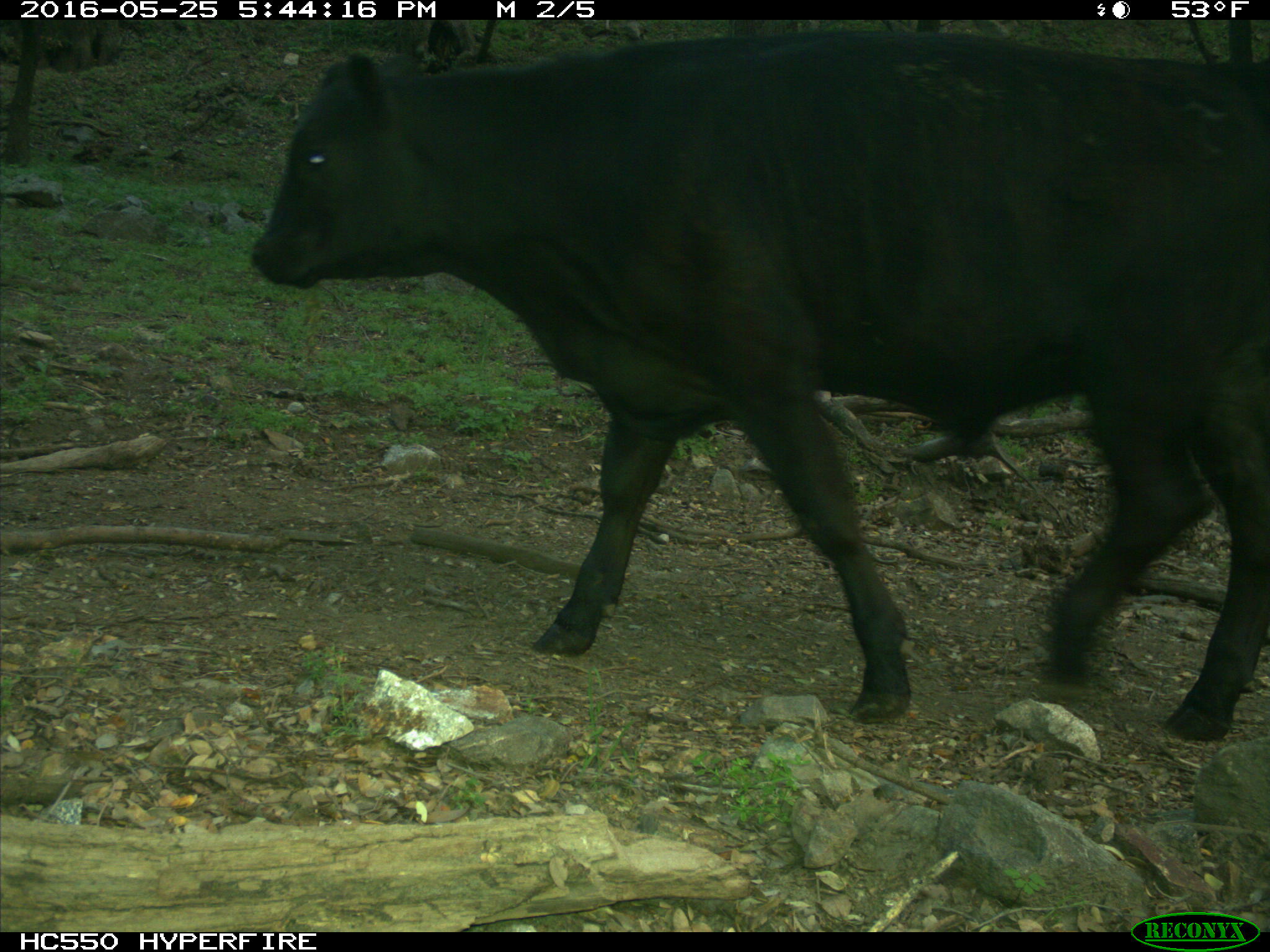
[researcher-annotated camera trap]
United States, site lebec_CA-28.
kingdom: Animalia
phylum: Chordata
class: Mammalia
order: Artiodactyla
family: Bovidae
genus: Bos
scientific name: Bos taurus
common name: domestic cow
Bos taurus (domestic cow).